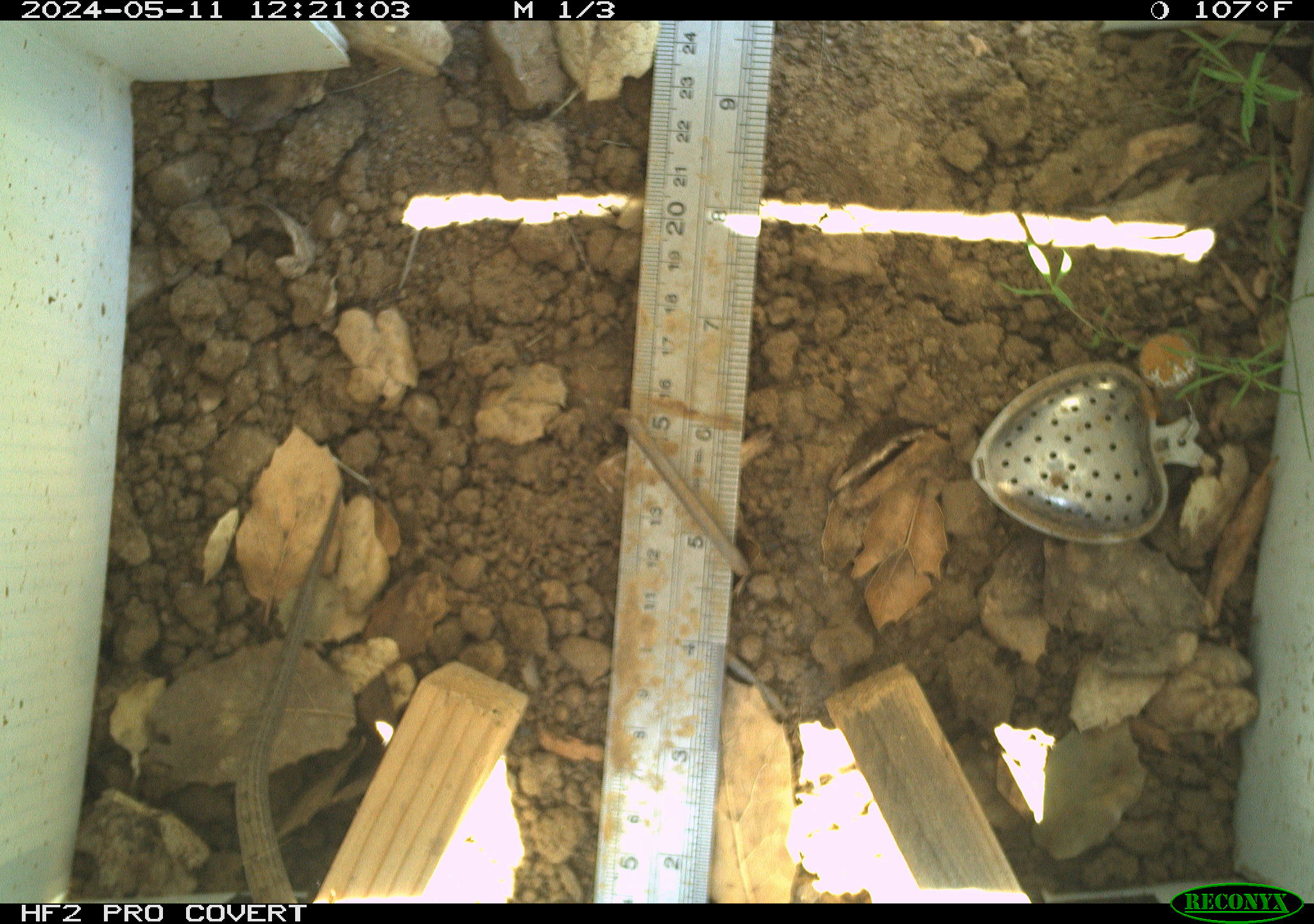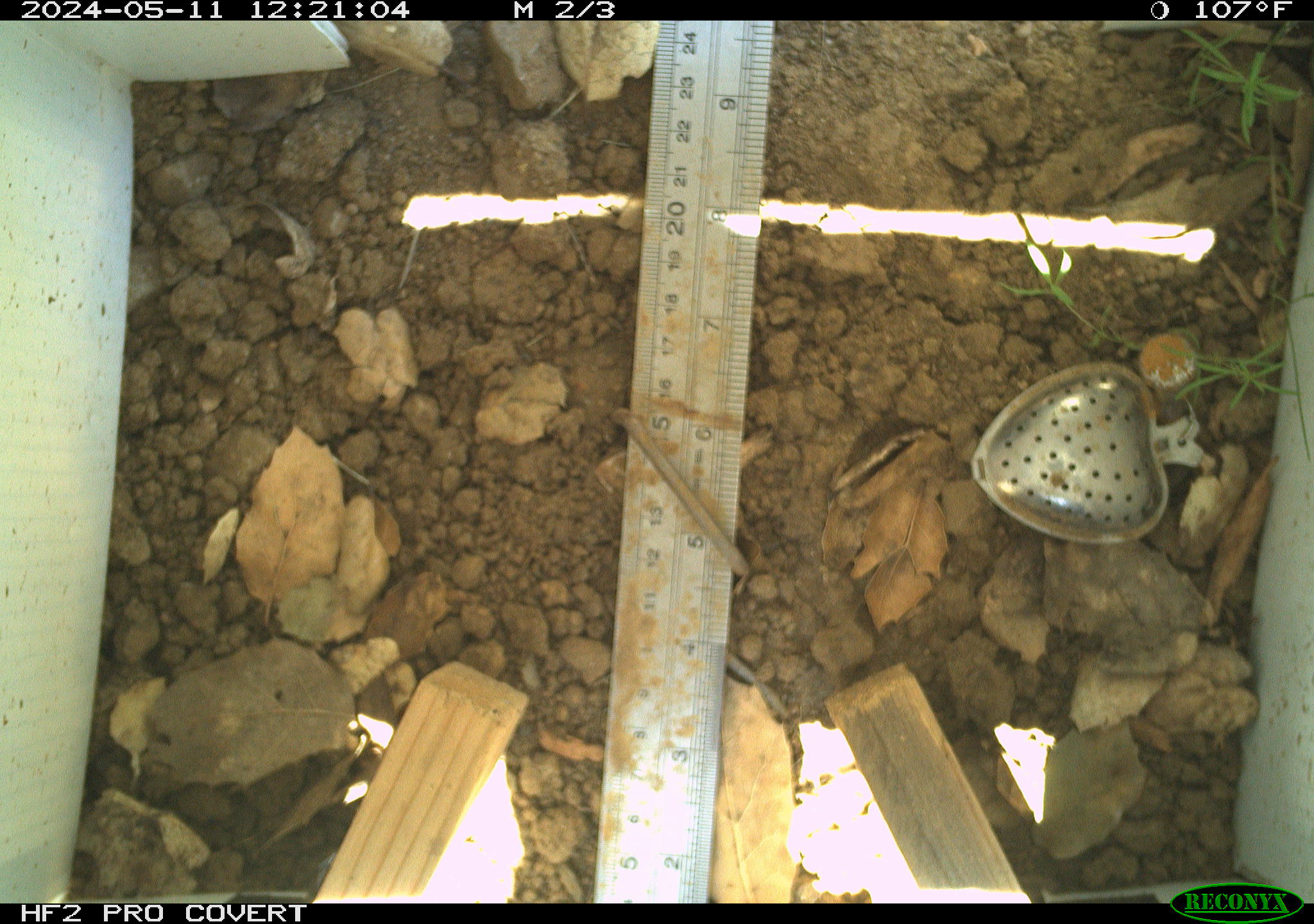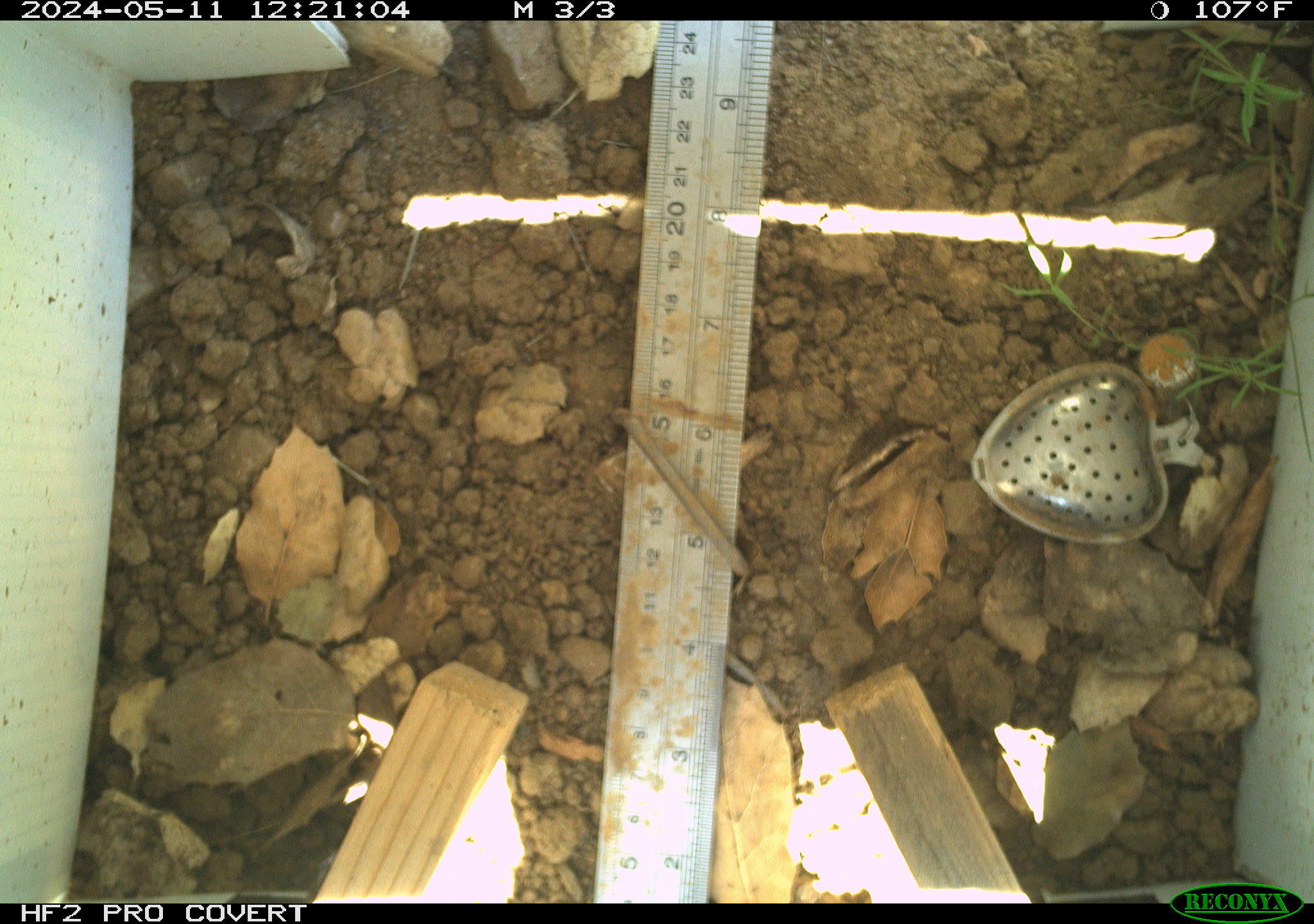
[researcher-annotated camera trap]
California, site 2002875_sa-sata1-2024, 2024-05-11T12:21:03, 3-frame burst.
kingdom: Animalia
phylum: Chordata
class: Reptilia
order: Squamata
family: Anguidae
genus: Elgaria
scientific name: Elgaria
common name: alligator lizards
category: elgaria species